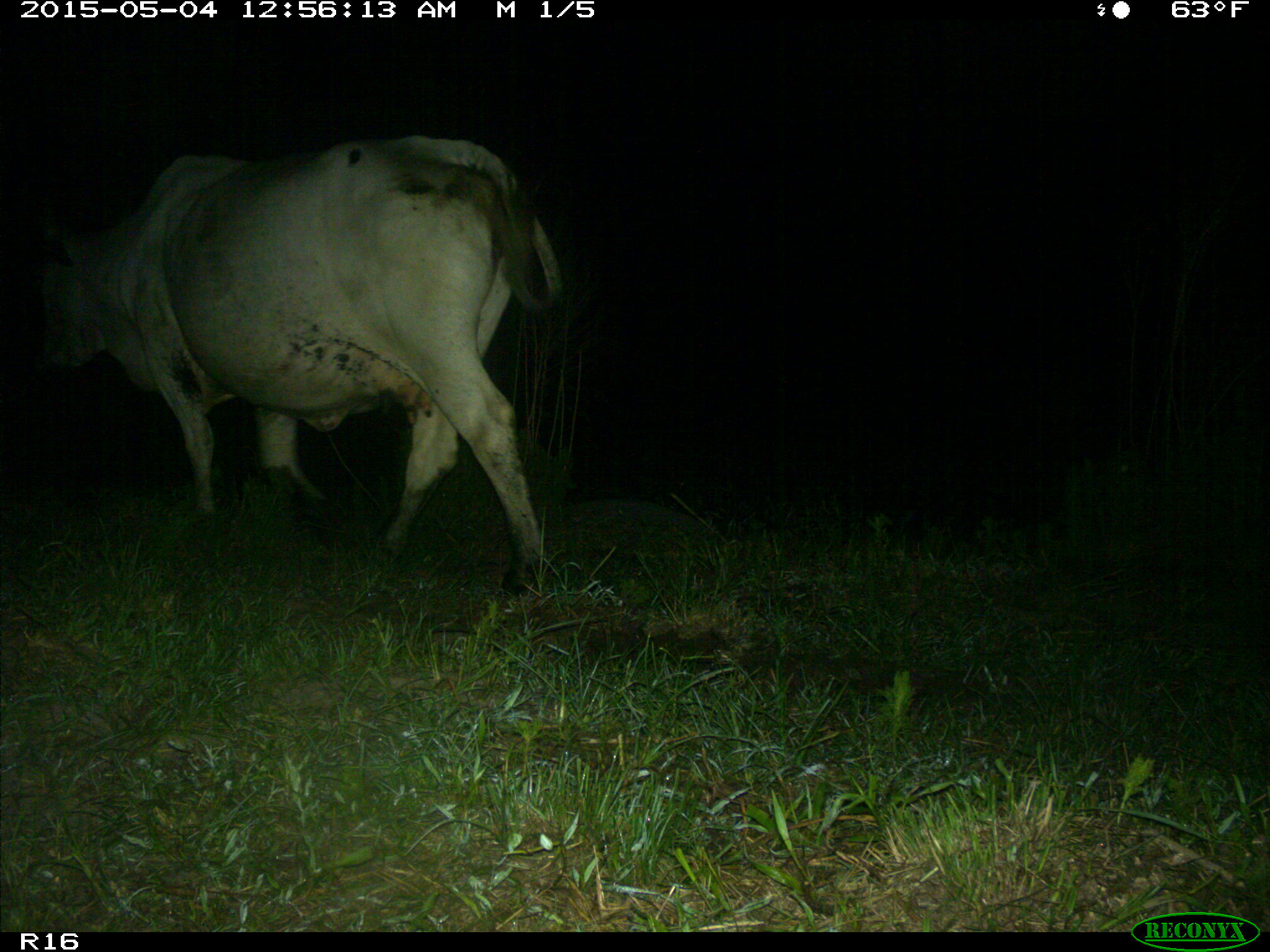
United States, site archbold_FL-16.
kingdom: Animalia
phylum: Chordata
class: Mammalia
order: Artiodactyla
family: Bovidae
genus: Bos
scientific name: Bos taurus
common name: domestic cow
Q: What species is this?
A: Bos taurus (domestic cow).